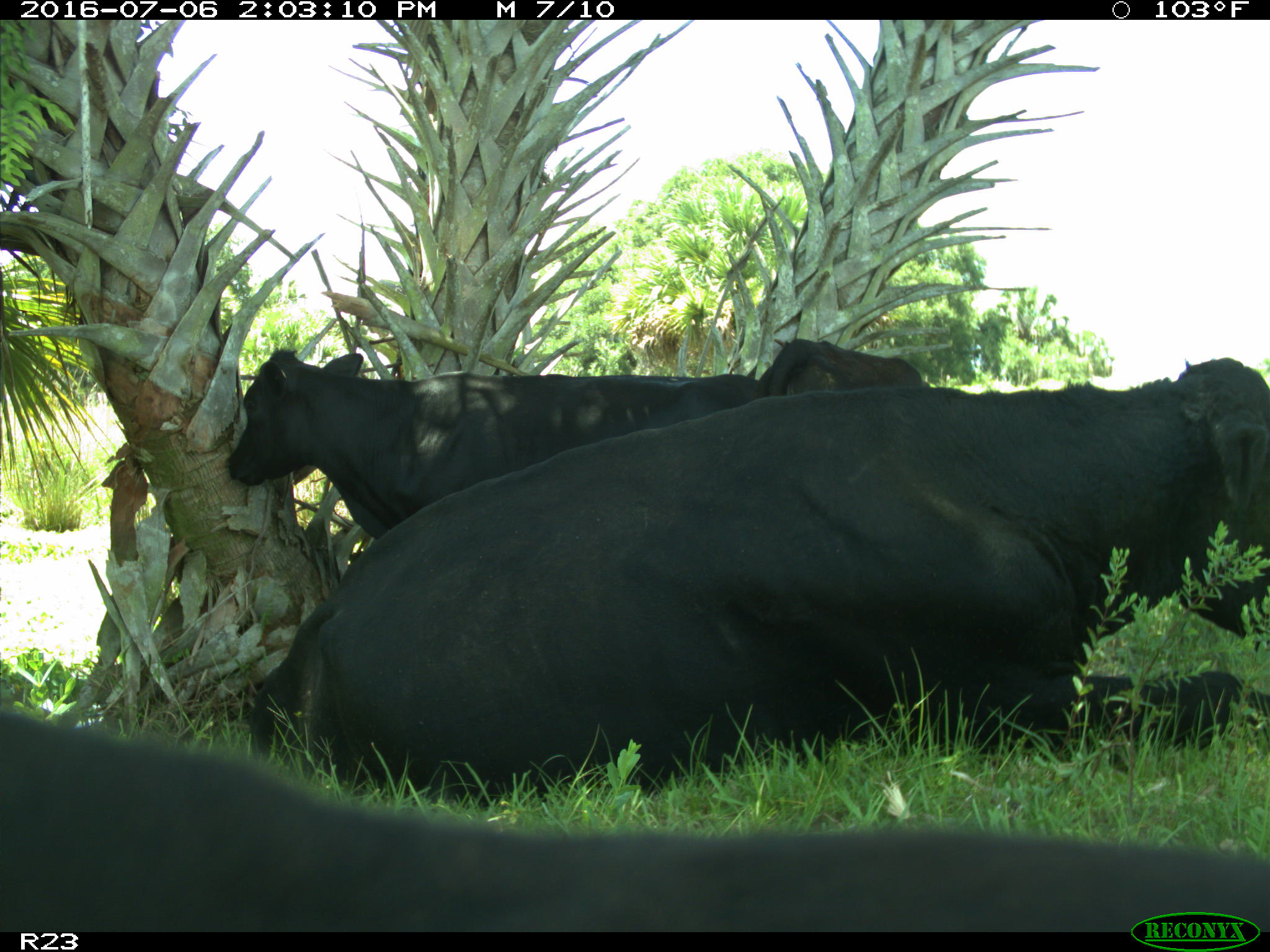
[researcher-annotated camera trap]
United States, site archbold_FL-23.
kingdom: Animalia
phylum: Chordata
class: Mammalia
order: Artiodactyla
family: Bovidae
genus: Bos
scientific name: Bos taurus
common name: domestic cow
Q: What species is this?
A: Bos taurus (domestic cow).